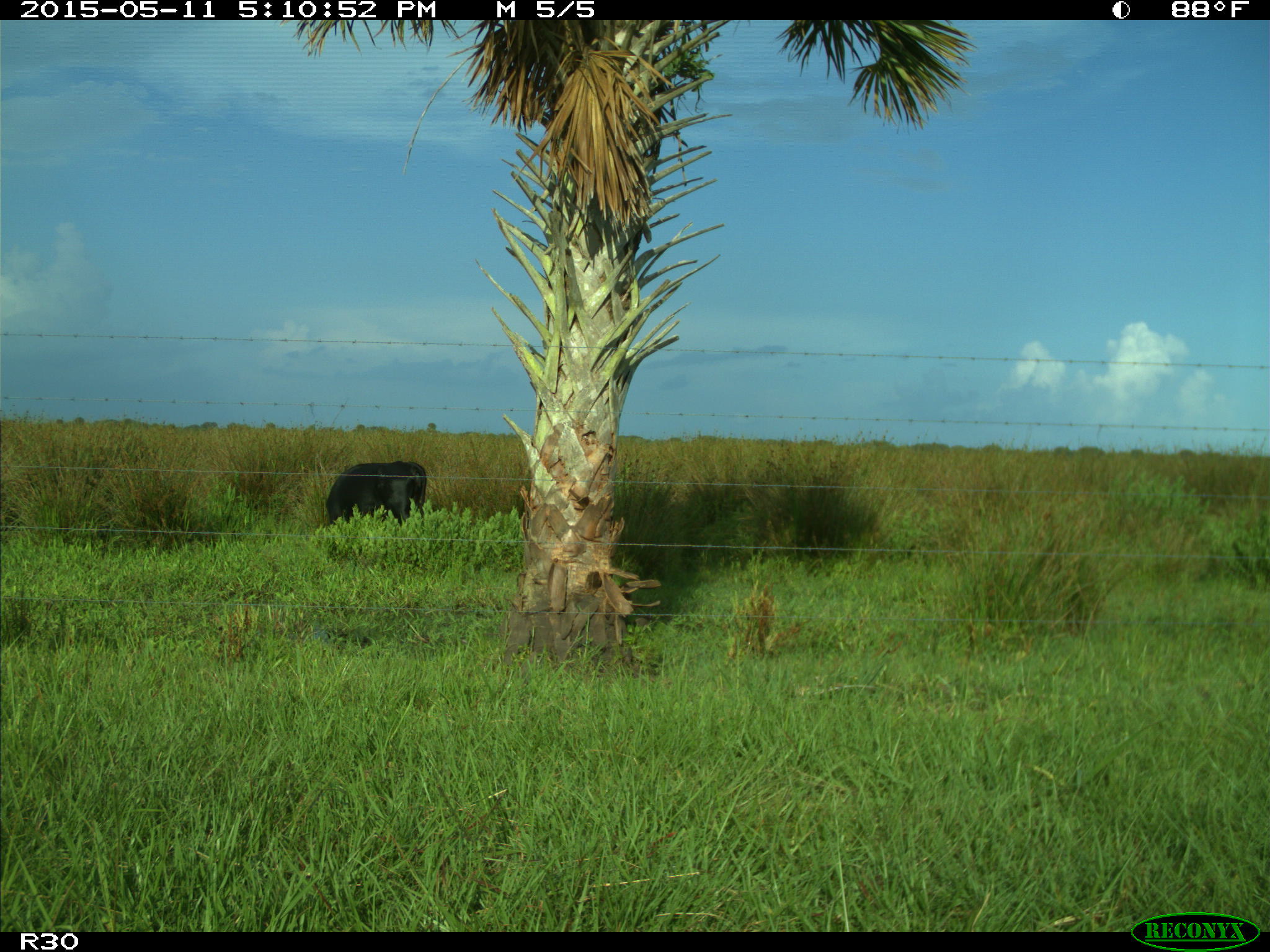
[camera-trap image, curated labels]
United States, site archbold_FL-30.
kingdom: Animalia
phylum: Chordata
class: Mammalia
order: Artiodactyla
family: Bovidae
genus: Bos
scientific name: Bos taurus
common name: domestic cow